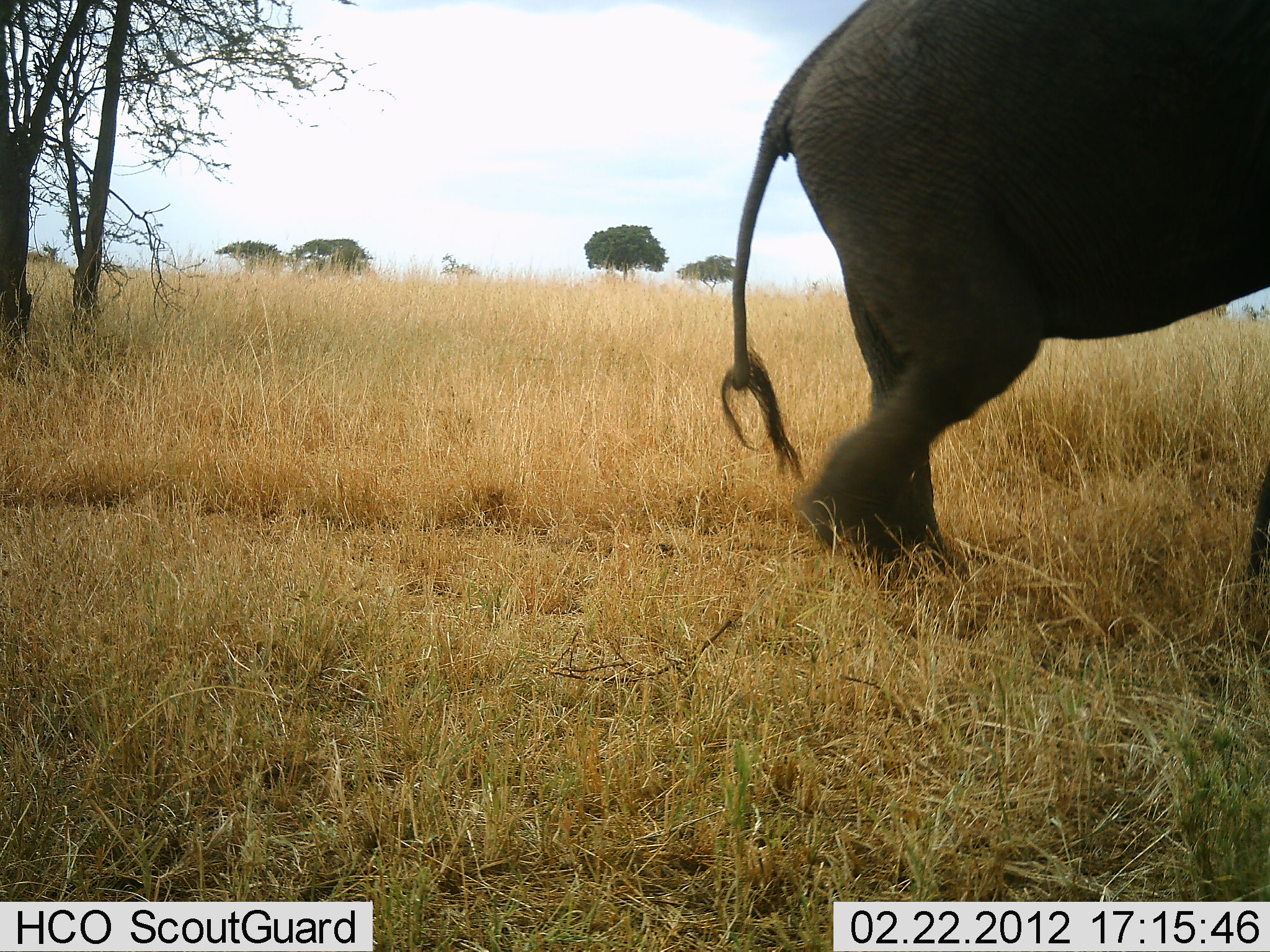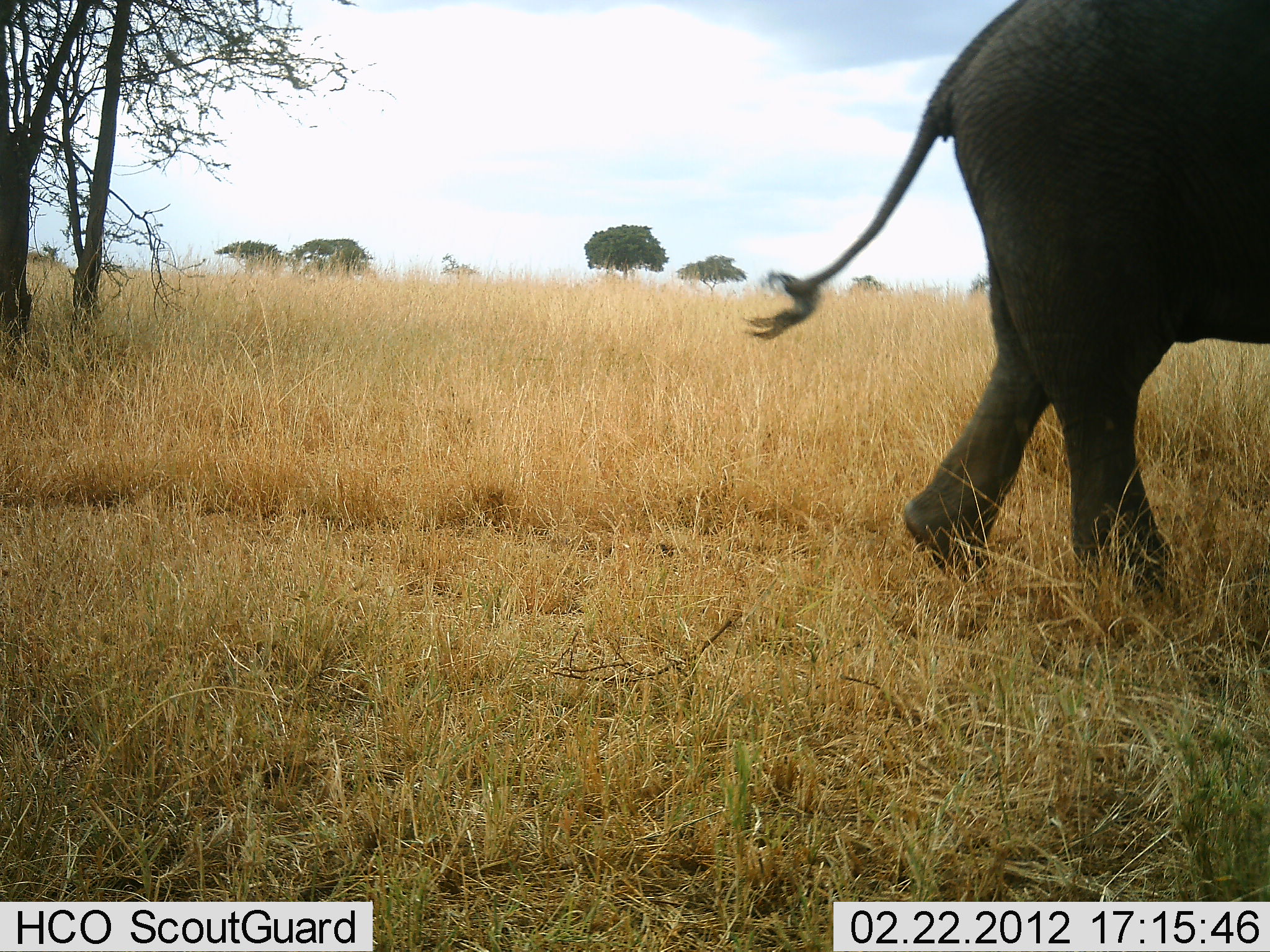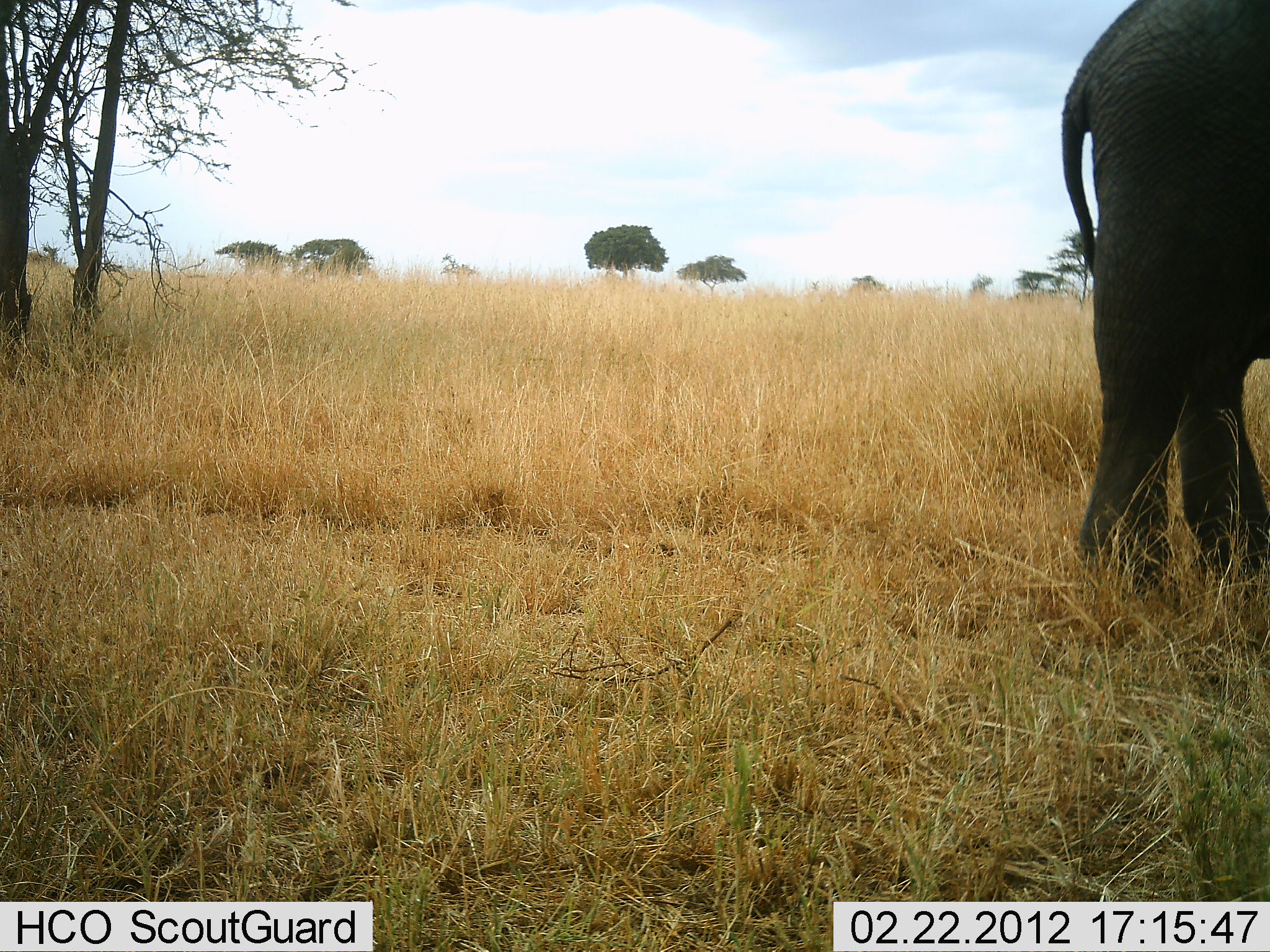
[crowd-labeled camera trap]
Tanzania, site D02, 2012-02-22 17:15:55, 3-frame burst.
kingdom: Animalia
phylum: Chordata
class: Mammalia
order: Proboscidea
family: Elephantidae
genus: Loxodonta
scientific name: Loxodonta africana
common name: african bush elephant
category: elephant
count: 1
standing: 0%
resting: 0%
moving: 100%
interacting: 0%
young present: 0%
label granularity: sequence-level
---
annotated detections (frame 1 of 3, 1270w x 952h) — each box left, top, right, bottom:
animal: 722, 0, 1268, 584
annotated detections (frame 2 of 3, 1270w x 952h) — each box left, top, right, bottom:
animal: 743, 0, 1270, 615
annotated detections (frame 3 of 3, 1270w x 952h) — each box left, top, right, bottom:
animal: 1062, 0, 1270, 616